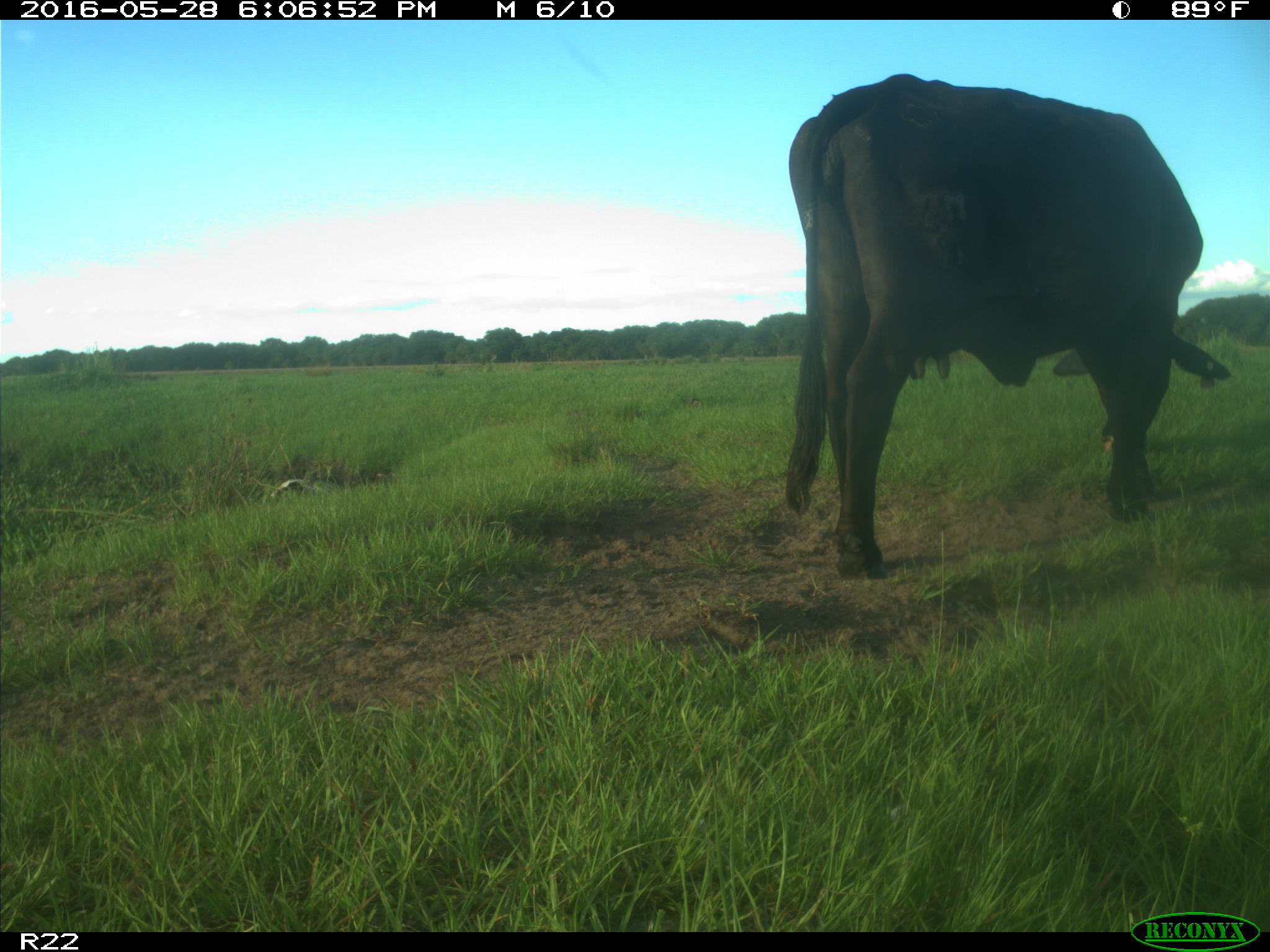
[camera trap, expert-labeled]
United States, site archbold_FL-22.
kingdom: Animalia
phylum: Chordata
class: Mammalia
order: Artiodactyla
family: Bovidae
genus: Bos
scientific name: Bos taurus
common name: domestic cow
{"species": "Bos taurus (domestic cow)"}